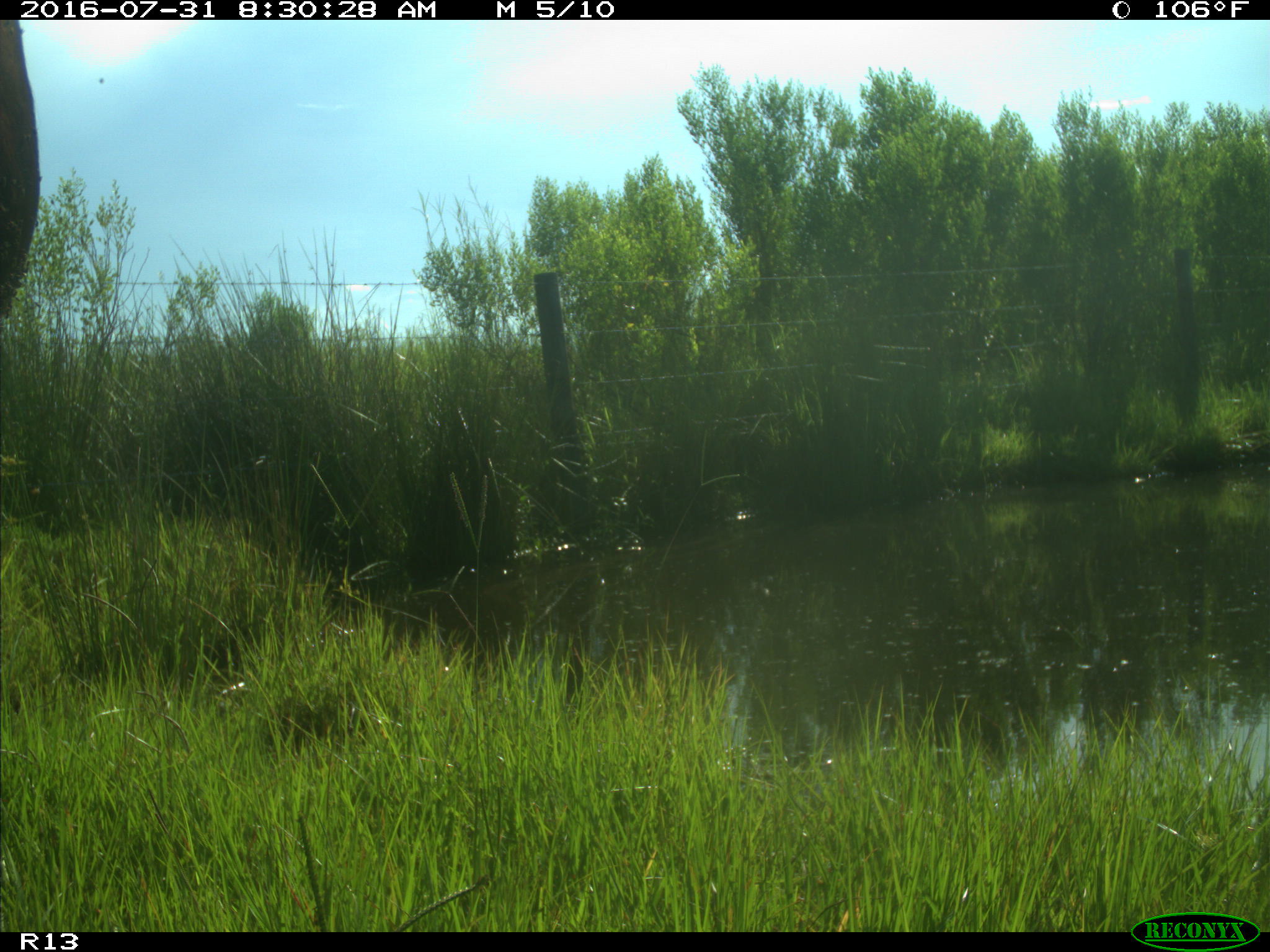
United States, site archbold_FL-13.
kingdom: Animalia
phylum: Chordata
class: Mammalia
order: Artiodactyla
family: Bovidae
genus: Bos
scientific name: Bos taurus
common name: domestic cow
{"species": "Bos taurus (domestic cow)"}